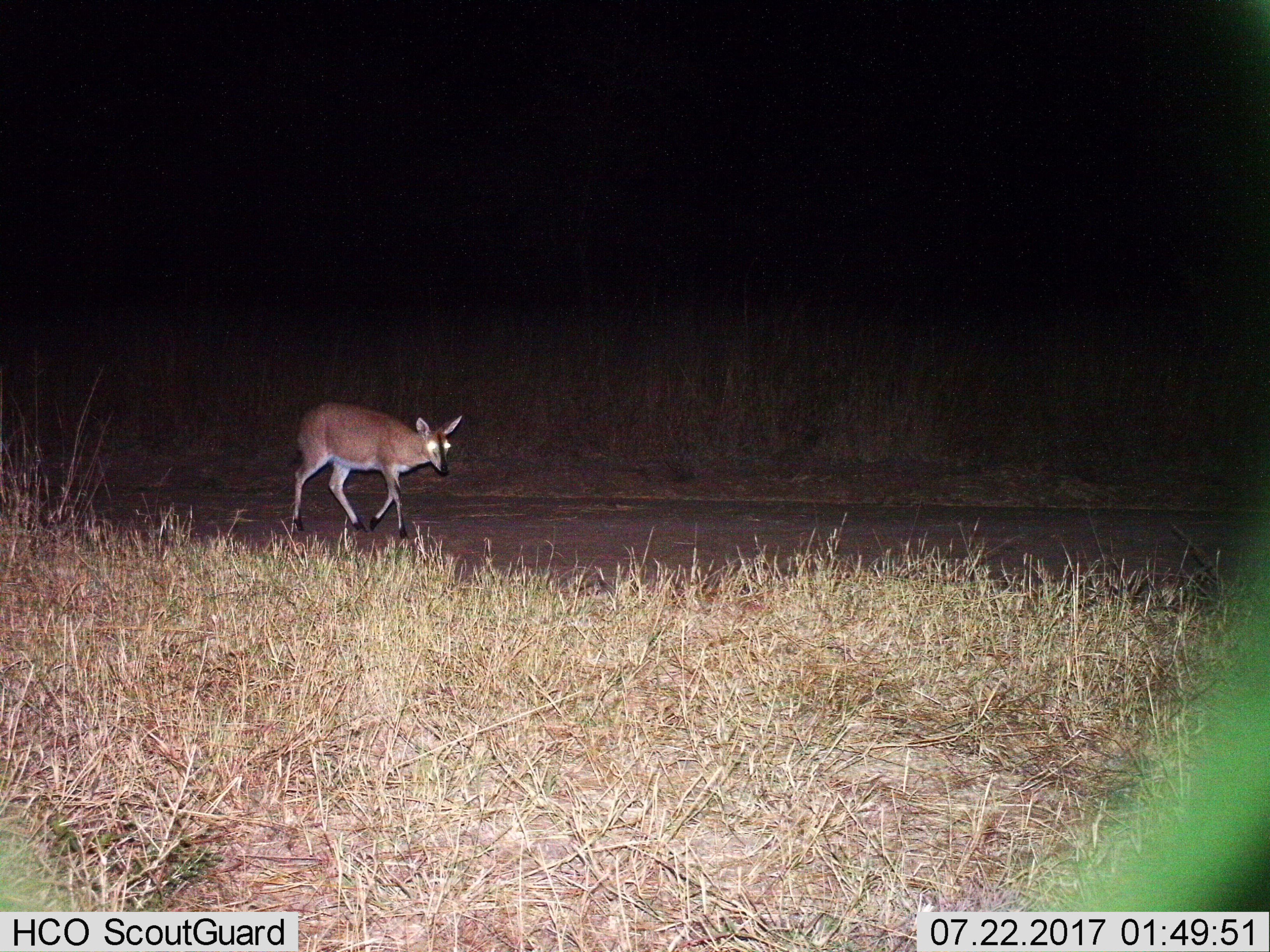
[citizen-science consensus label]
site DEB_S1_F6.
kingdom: Animalia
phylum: Chordata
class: Mammalia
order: Artiodactyla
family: Bovidae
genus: Sylvicapra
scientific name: Sylvicapra grimmia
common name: common duiker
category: duikercommongrey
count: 1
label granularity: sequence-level